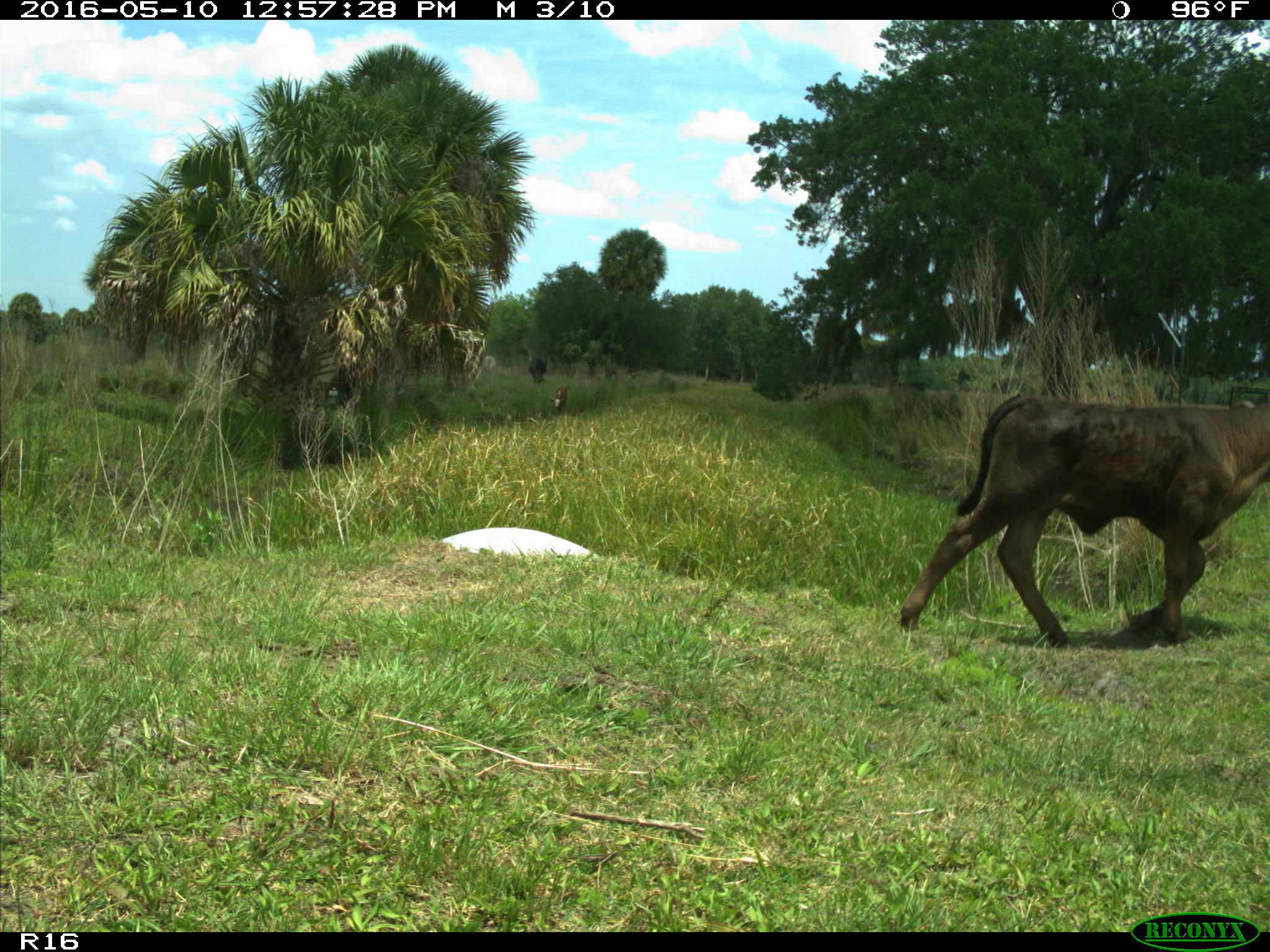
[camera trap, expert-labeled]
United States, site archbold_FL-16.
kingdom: Animalia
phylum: Chordata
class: Mammalia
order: Artiodactyla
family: Bovidae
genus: Bos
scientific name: Bos taurus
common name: domestic cow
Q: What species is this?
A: Bos taurus (domestic cow).